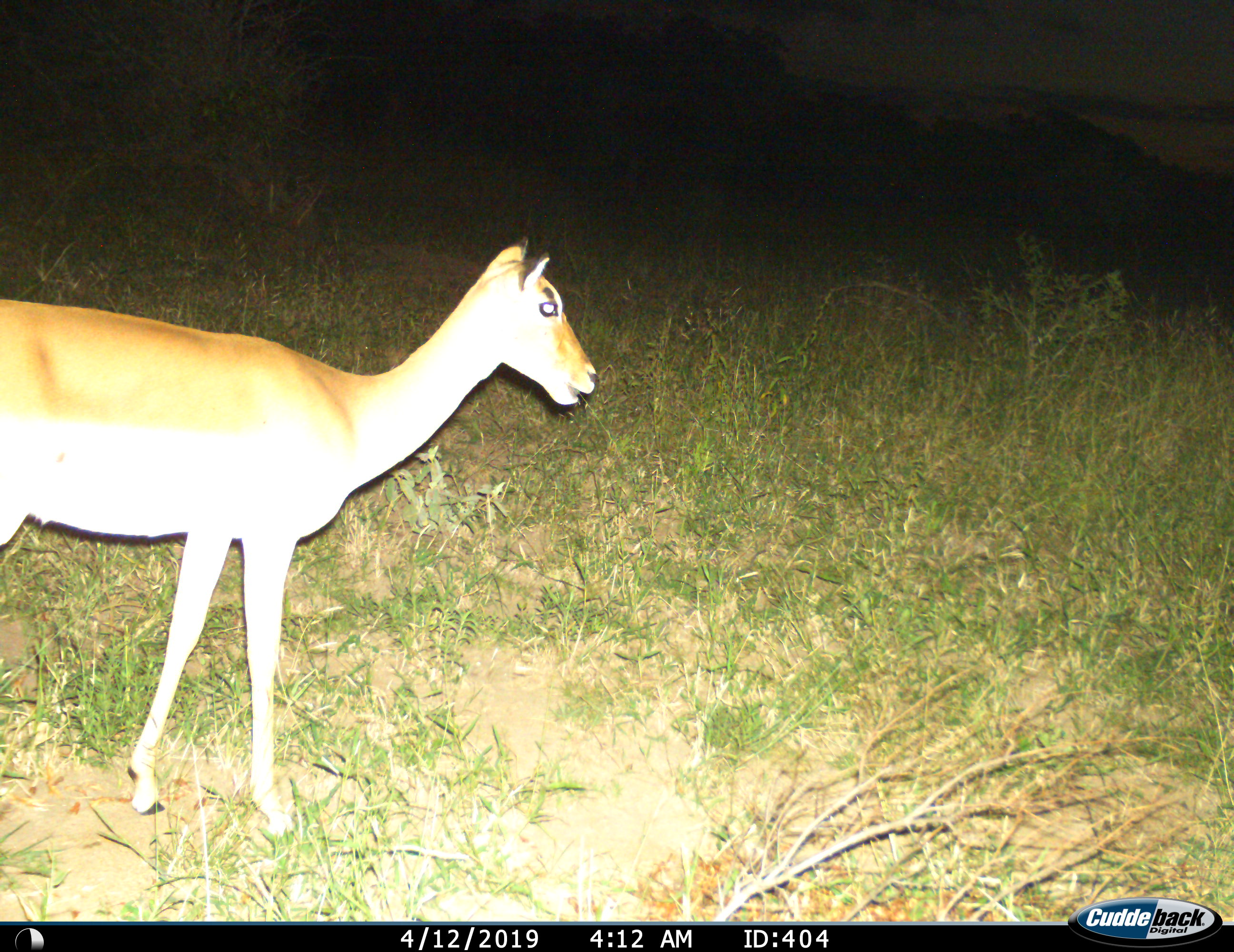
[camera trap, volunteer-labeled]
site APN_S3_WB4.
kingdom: Animalia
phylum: Chordata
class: Mammalia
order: Artiodactyla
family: Bovidae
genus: Aepyceros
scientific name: Aepyceros melampus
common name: impala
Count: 1.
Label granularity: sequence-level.